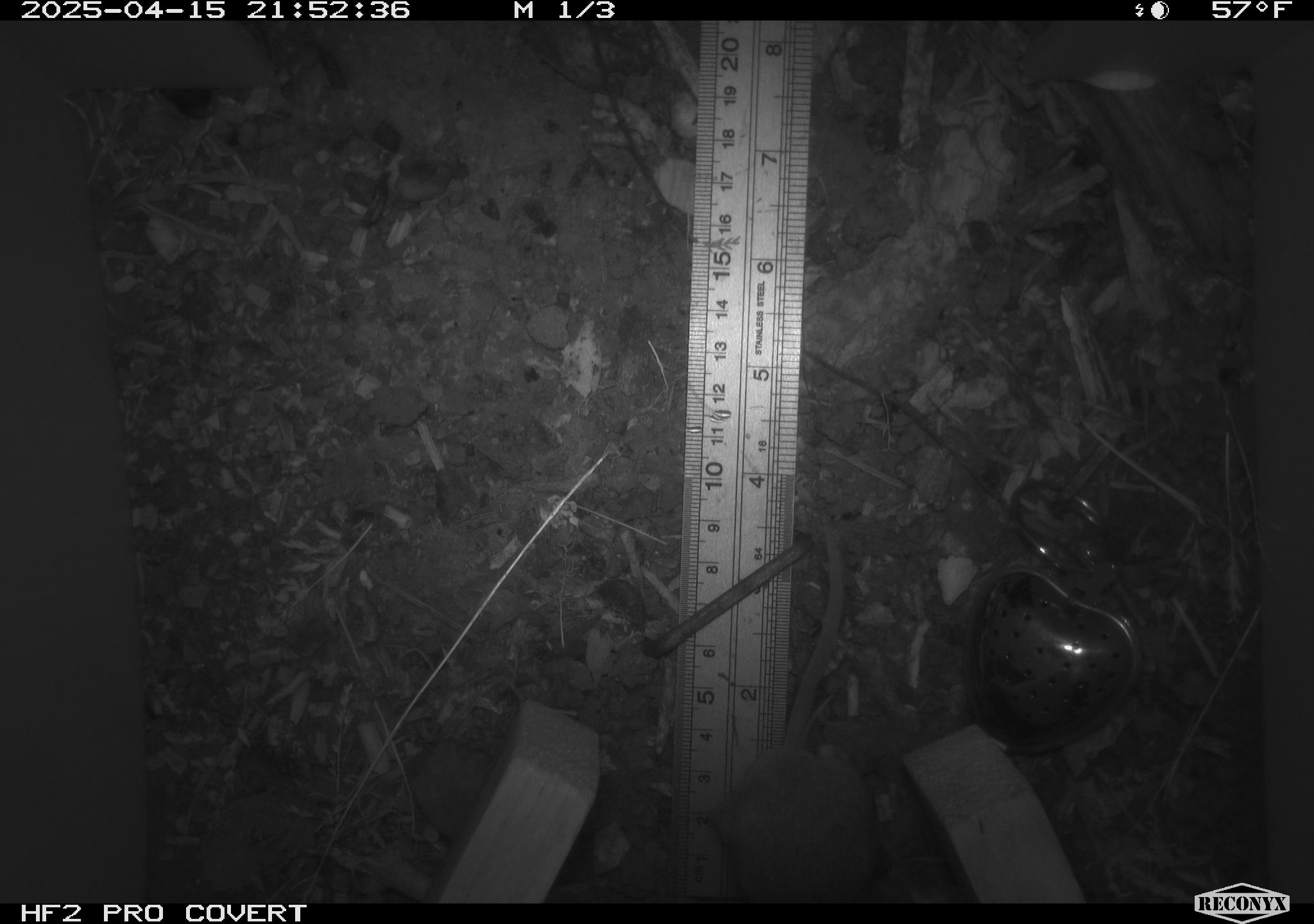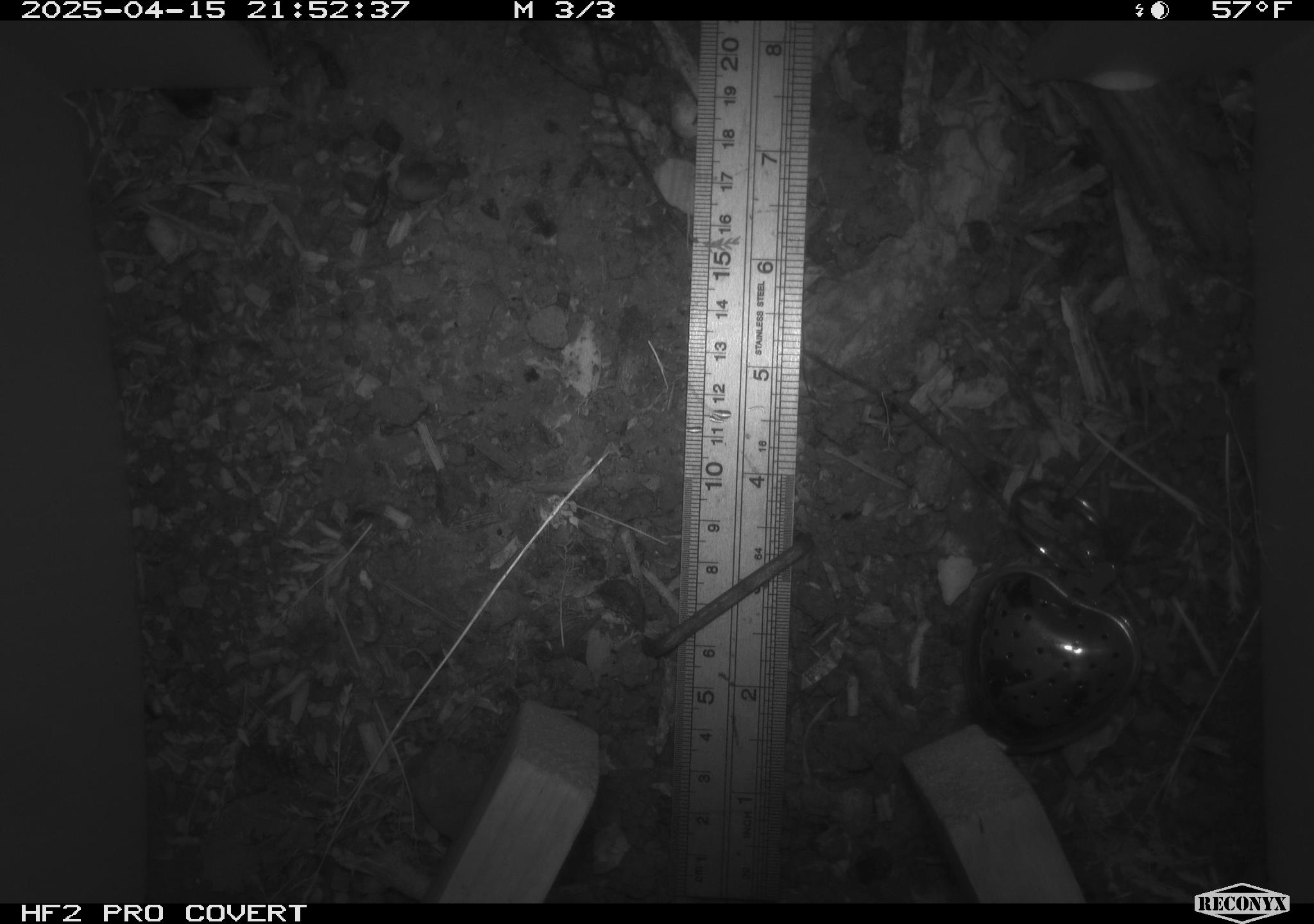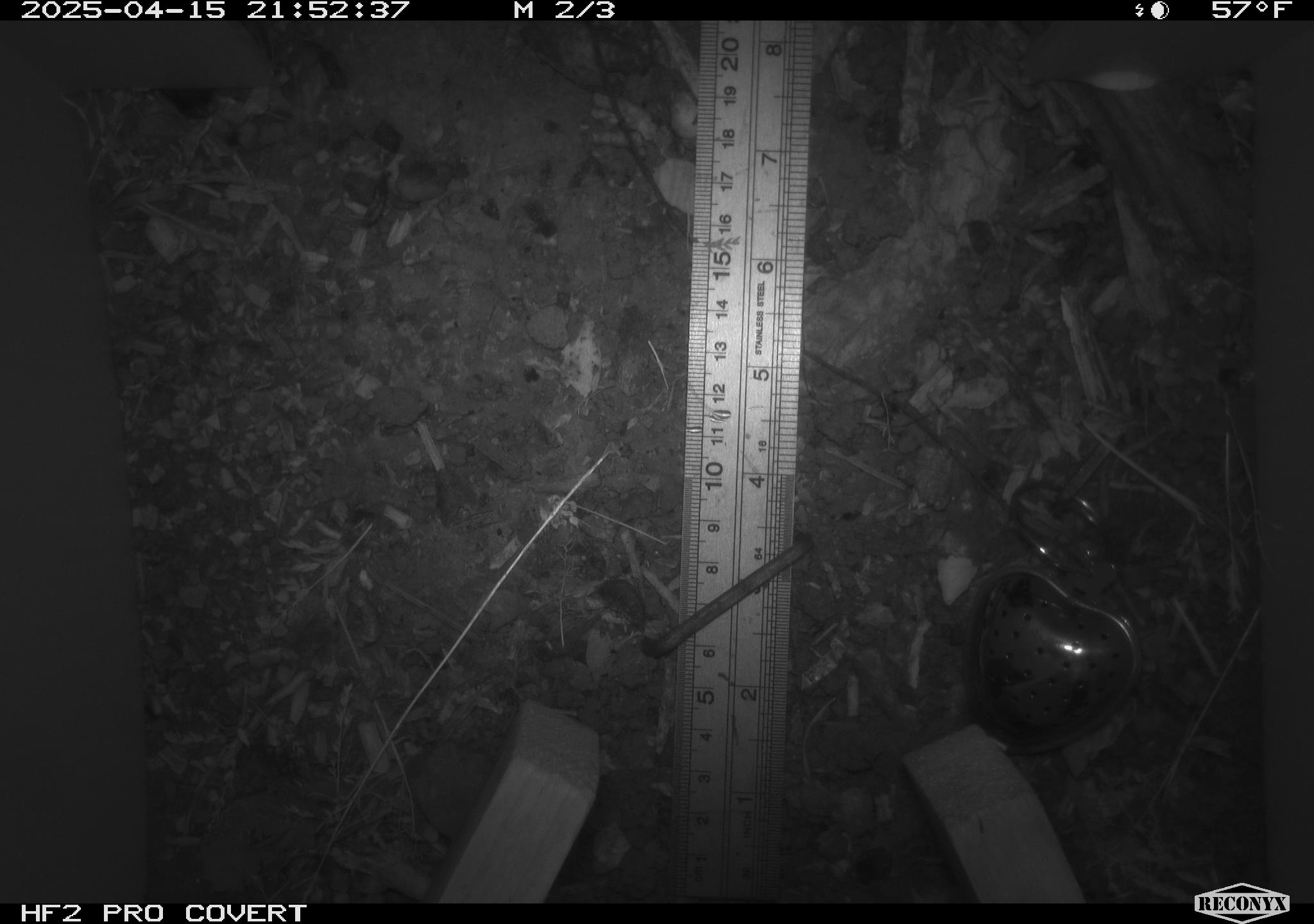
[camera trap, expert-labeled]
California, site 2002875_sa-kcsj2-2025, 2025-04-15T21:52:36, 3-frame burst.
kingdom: Animalia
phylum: Chordata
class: Mammalia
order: Rodentia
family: Muridae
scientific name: Muridae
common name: murids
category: muridae family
Muridae family (murids) (Muridae).